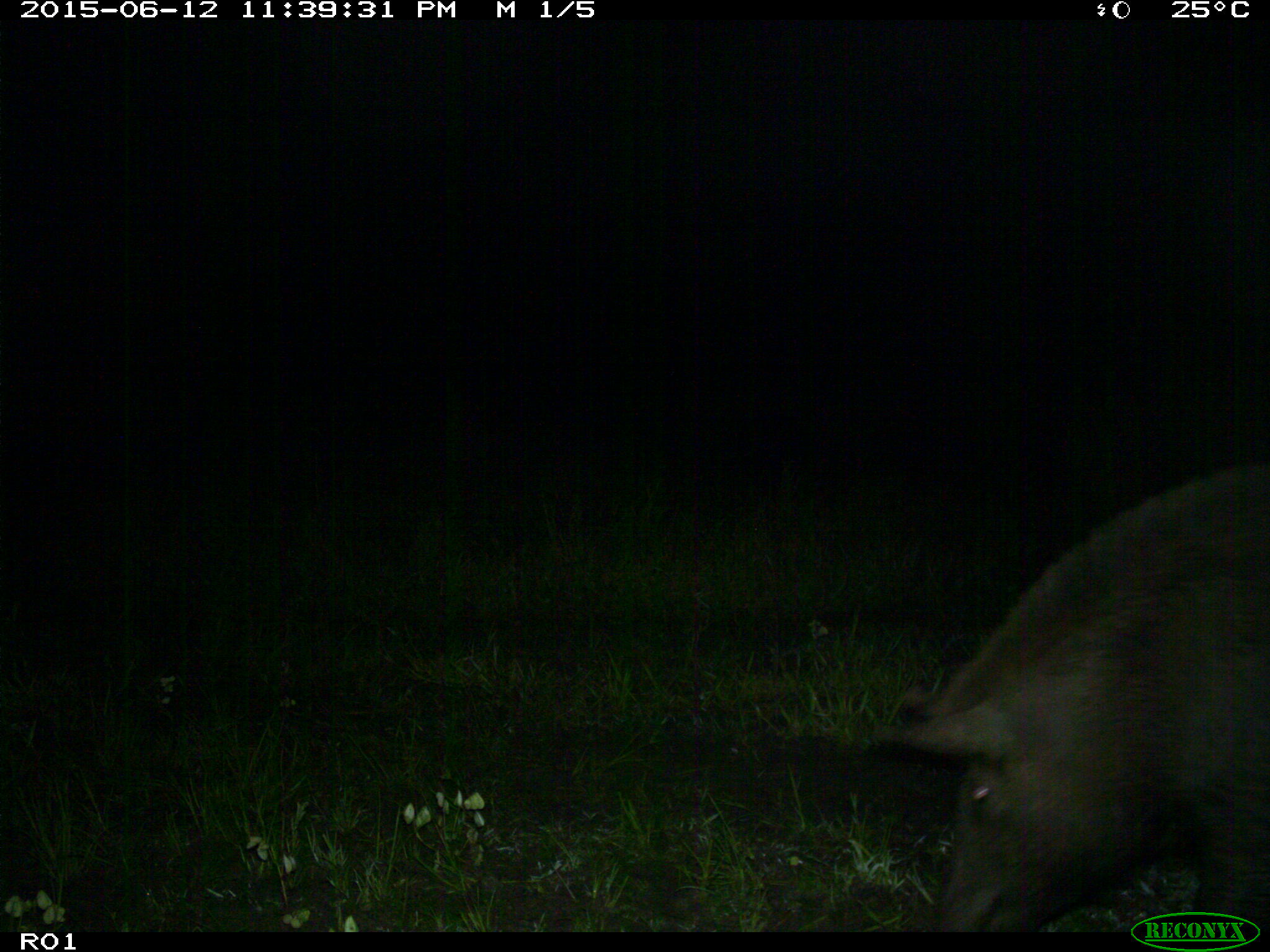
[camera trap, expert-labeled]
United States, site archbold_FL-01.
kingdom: Animalia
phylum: Chordata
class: Mammalia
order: Artiodactyla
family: Suidae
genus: Sus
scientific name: Sus scrofa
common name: wild boar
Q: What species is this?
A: Sus scrofa (wild boar).